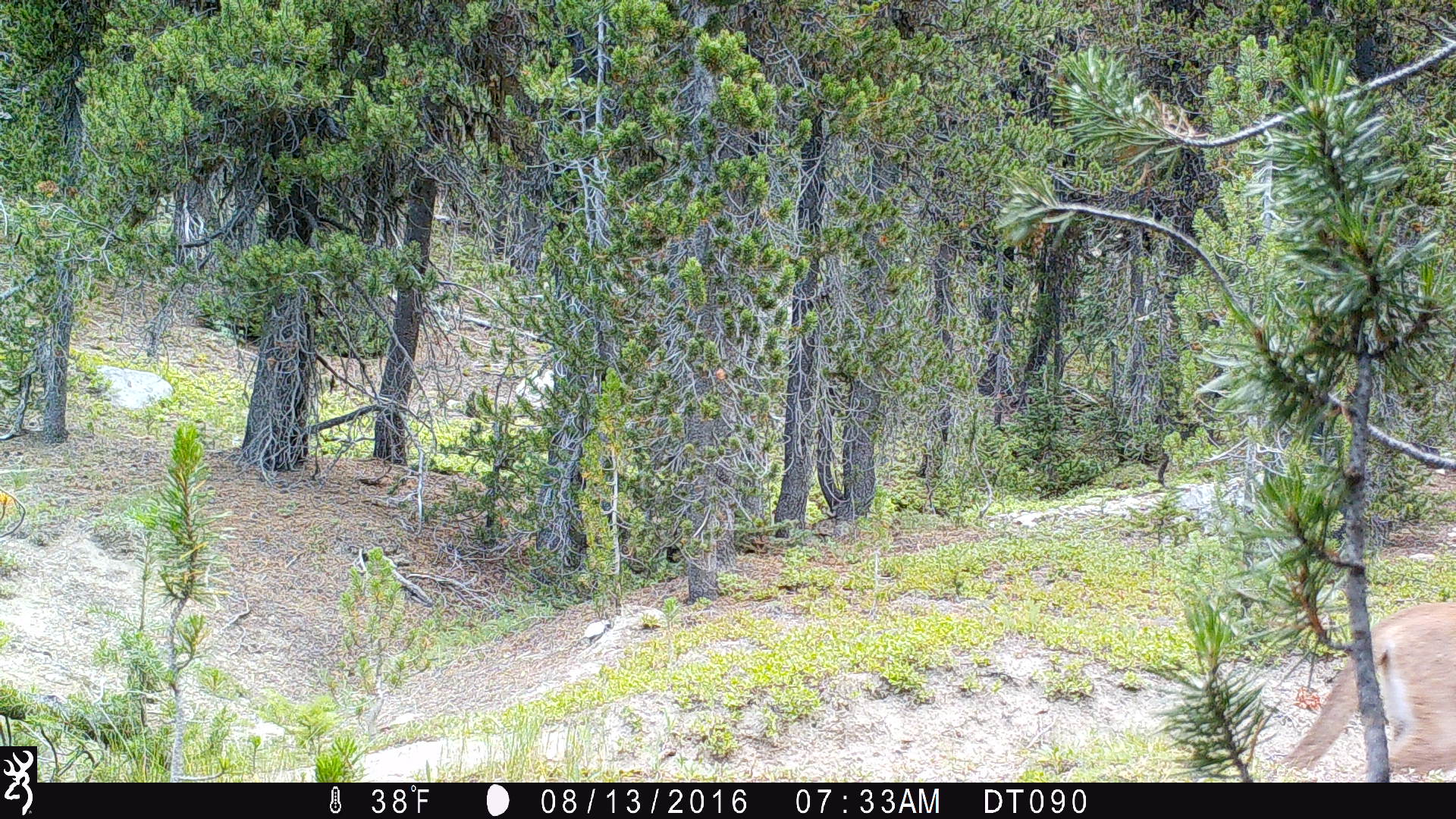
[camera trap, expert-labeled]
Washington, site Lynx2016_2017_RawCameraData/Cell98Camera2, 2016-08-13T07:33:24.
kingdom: Animalia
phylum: Chordata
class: Mammalia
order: Carnivora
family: Felidae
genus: Puma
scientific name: Puma concolor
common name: mountain lion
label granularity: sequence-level